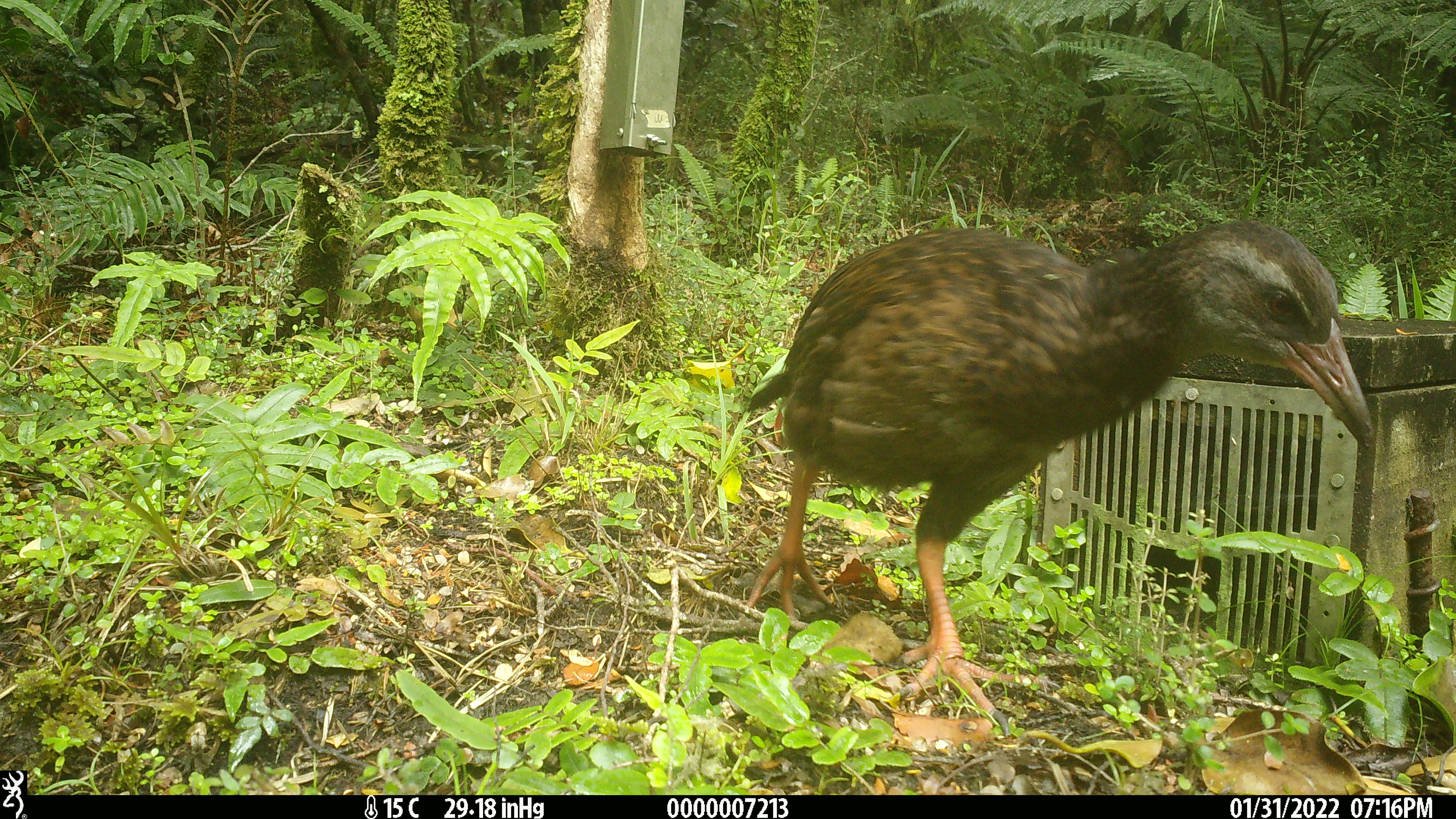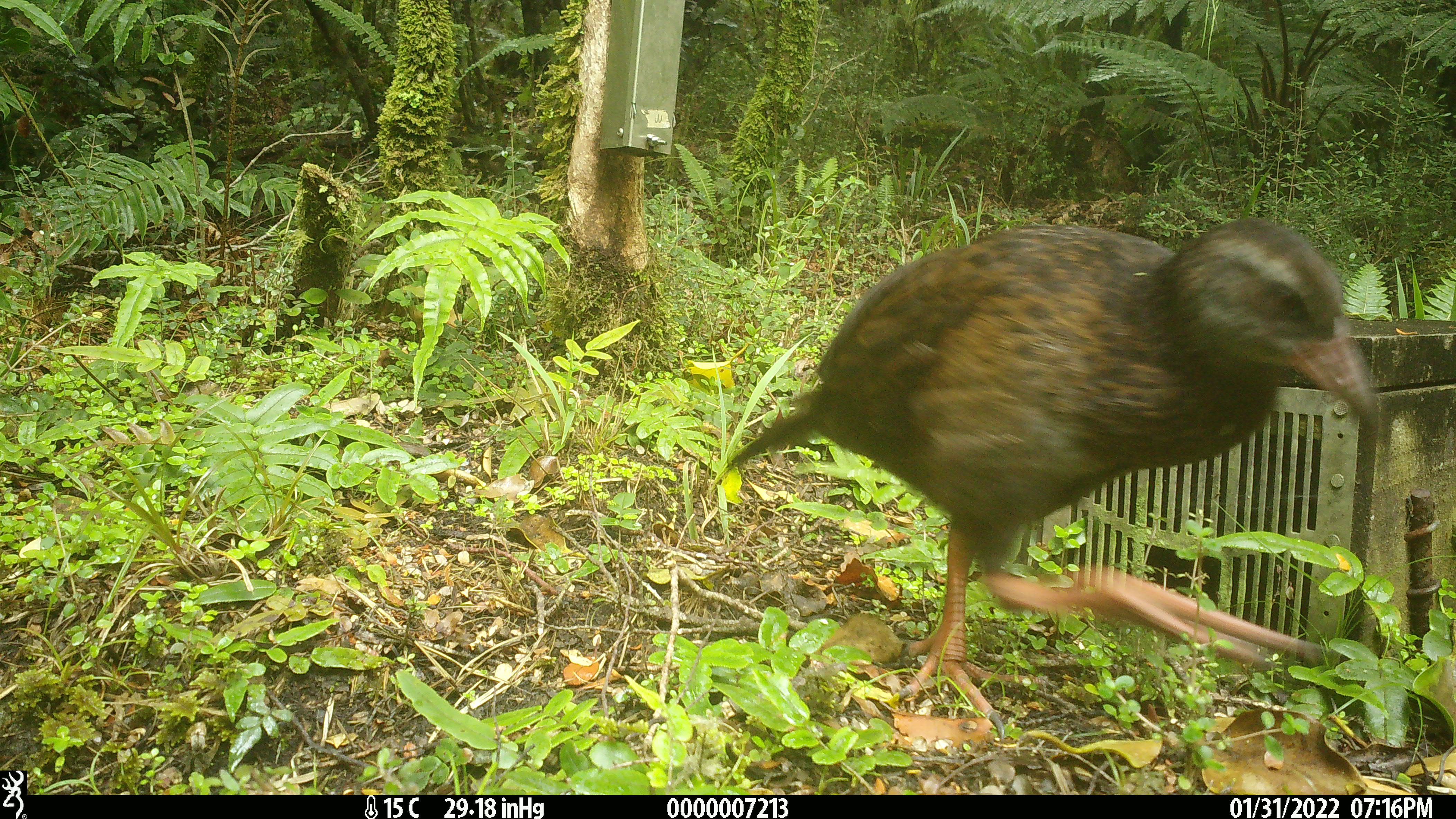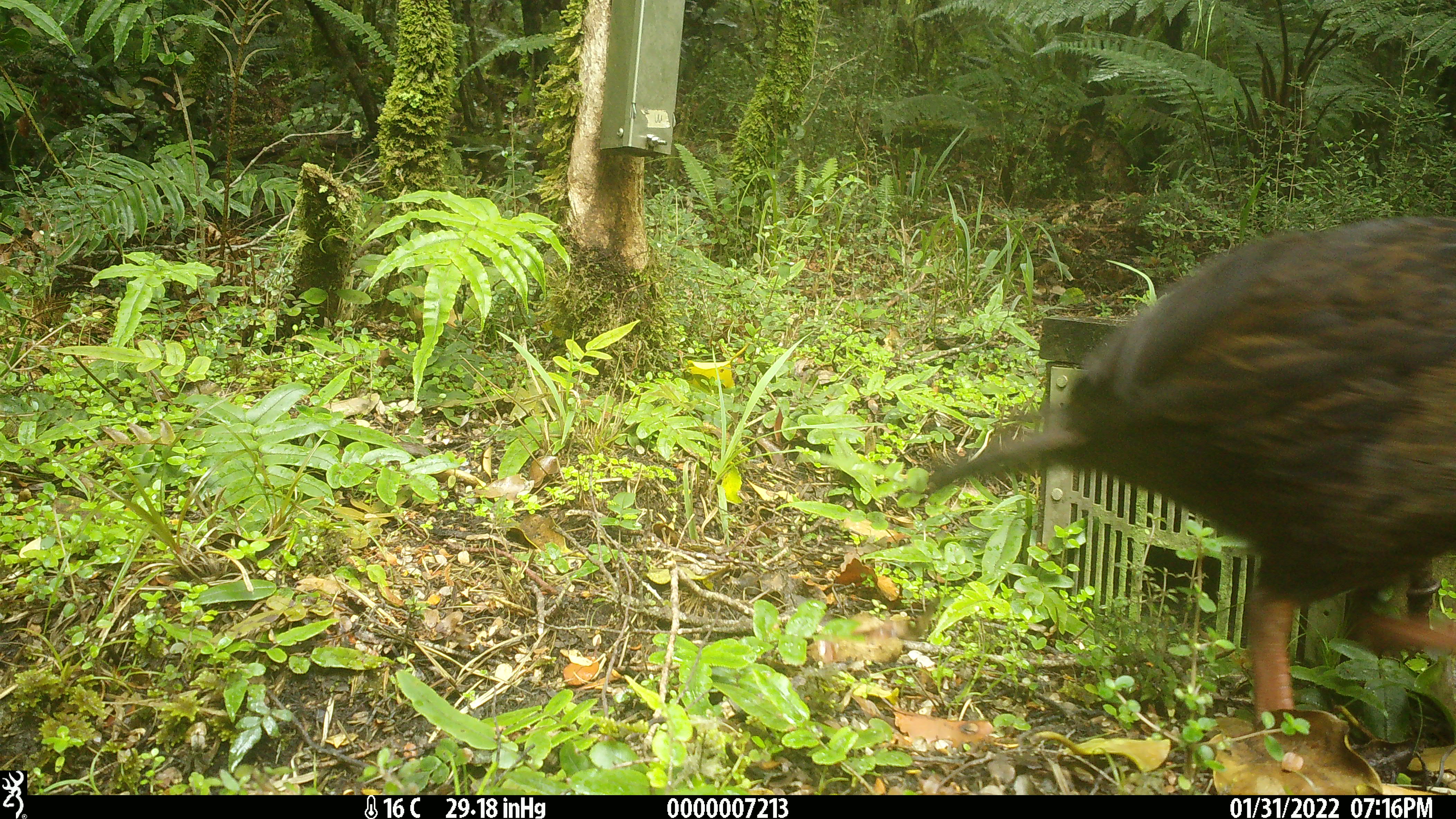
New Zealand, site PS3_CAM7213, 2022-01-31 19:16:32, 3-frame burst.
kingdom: Animalia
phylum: Chordata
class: Aves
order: Gruiformes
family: Rallidae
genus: Gallirallus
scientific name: Gallirallus australis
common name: weka